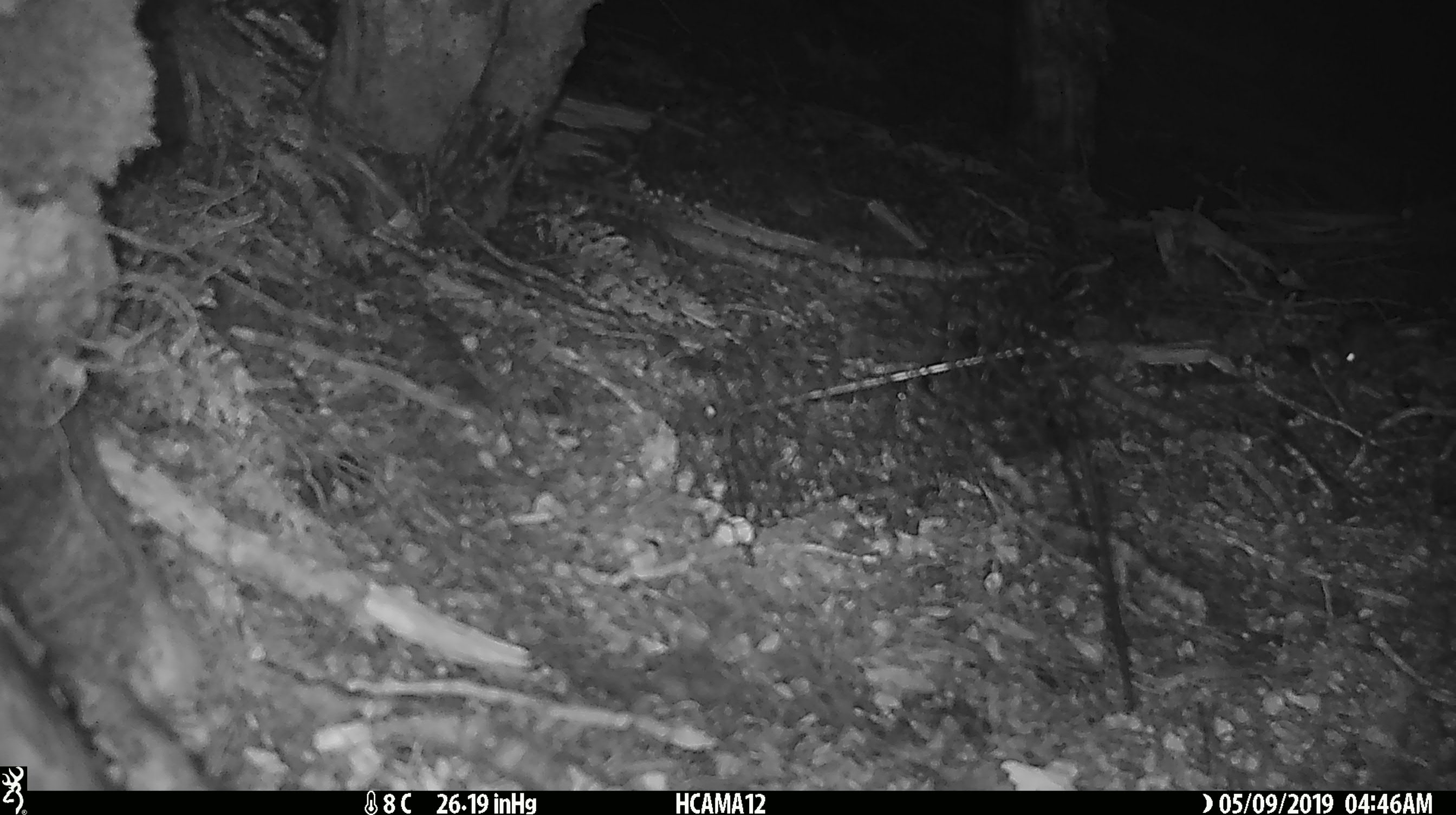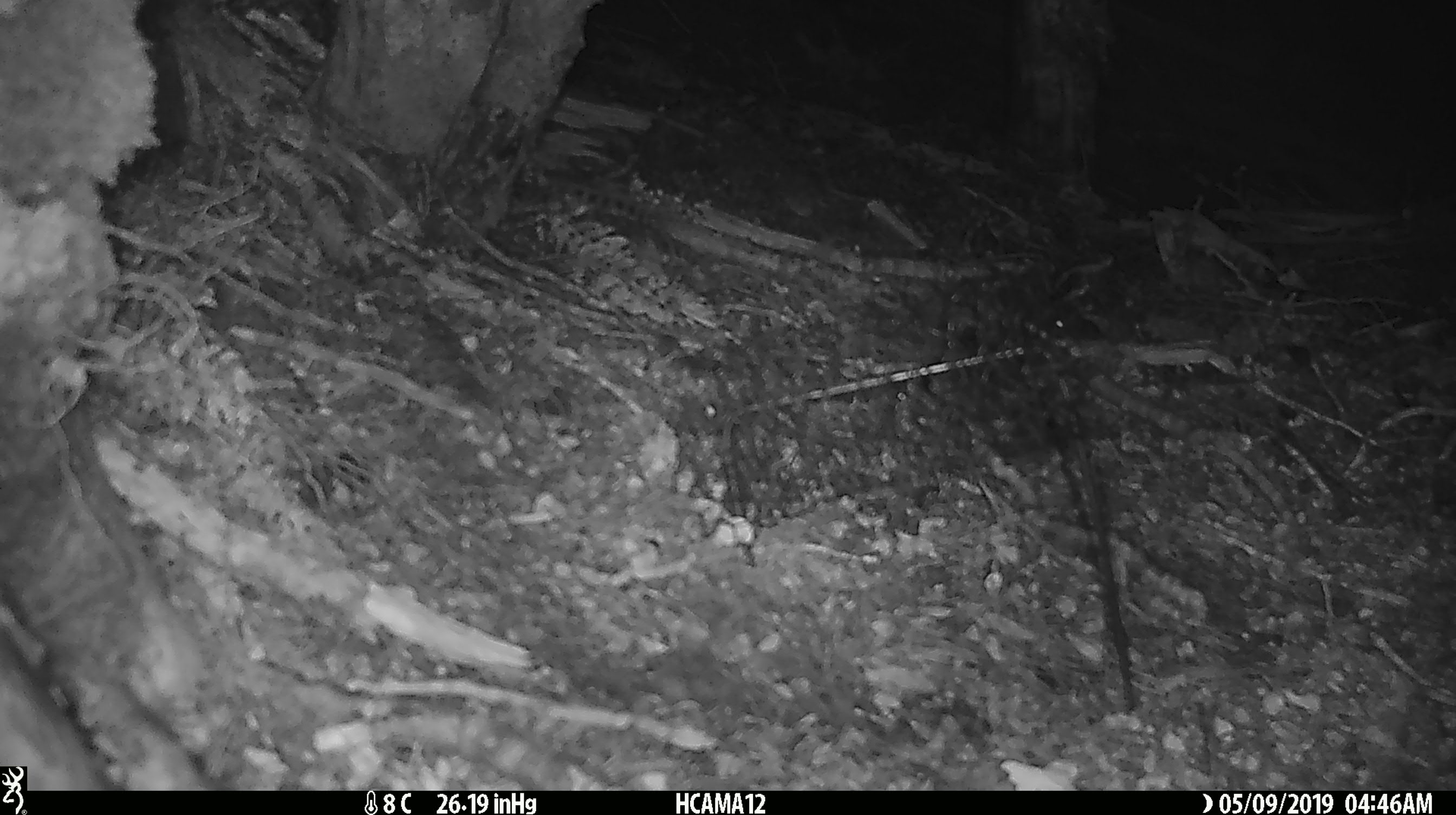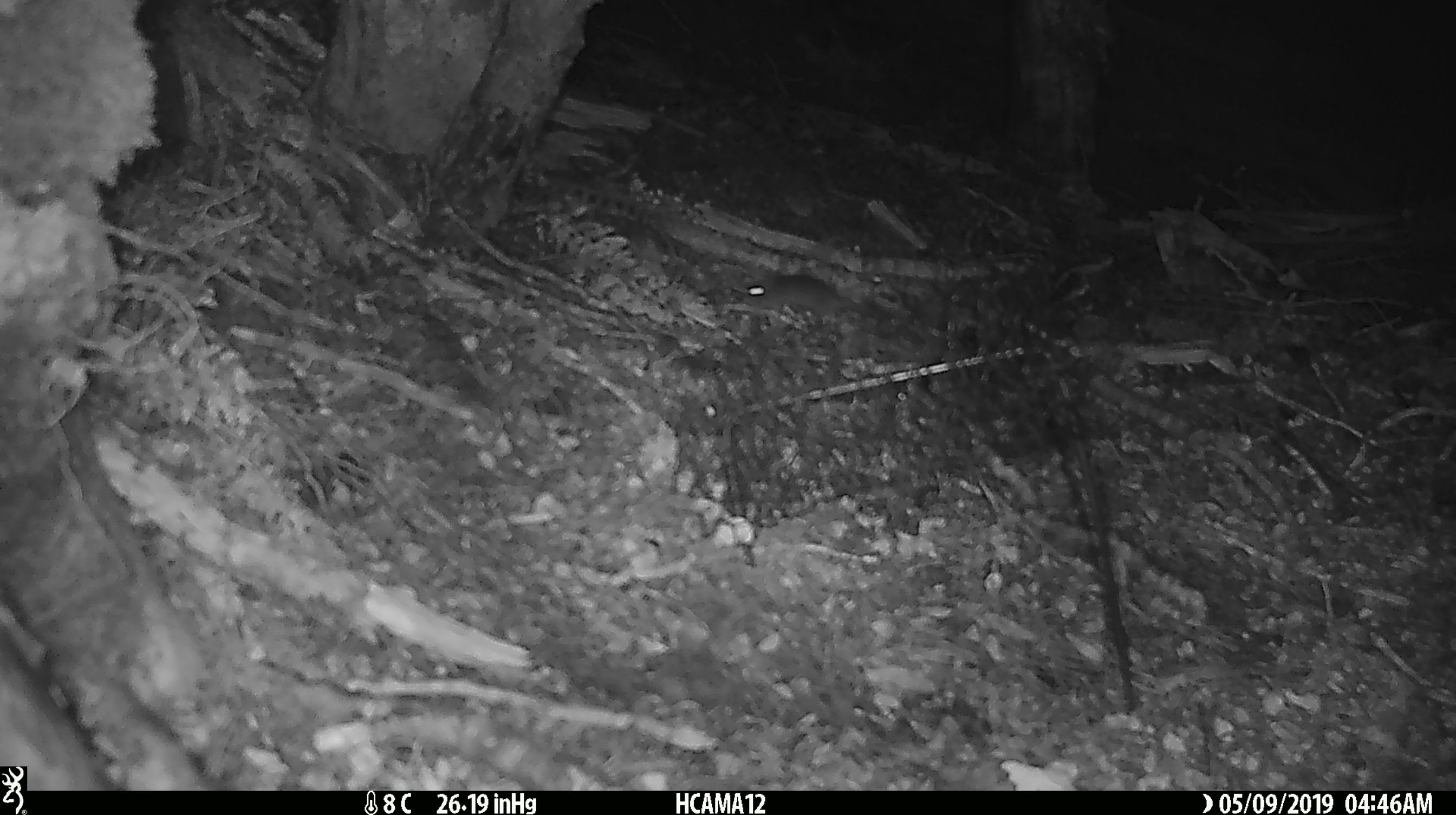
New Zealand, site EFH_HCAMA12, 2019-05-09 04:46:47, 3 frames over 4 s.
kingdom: Animalia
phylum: Chordata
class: Mammalia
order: Rodentia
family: Muridae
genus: Mus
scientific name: Mus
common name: mouse